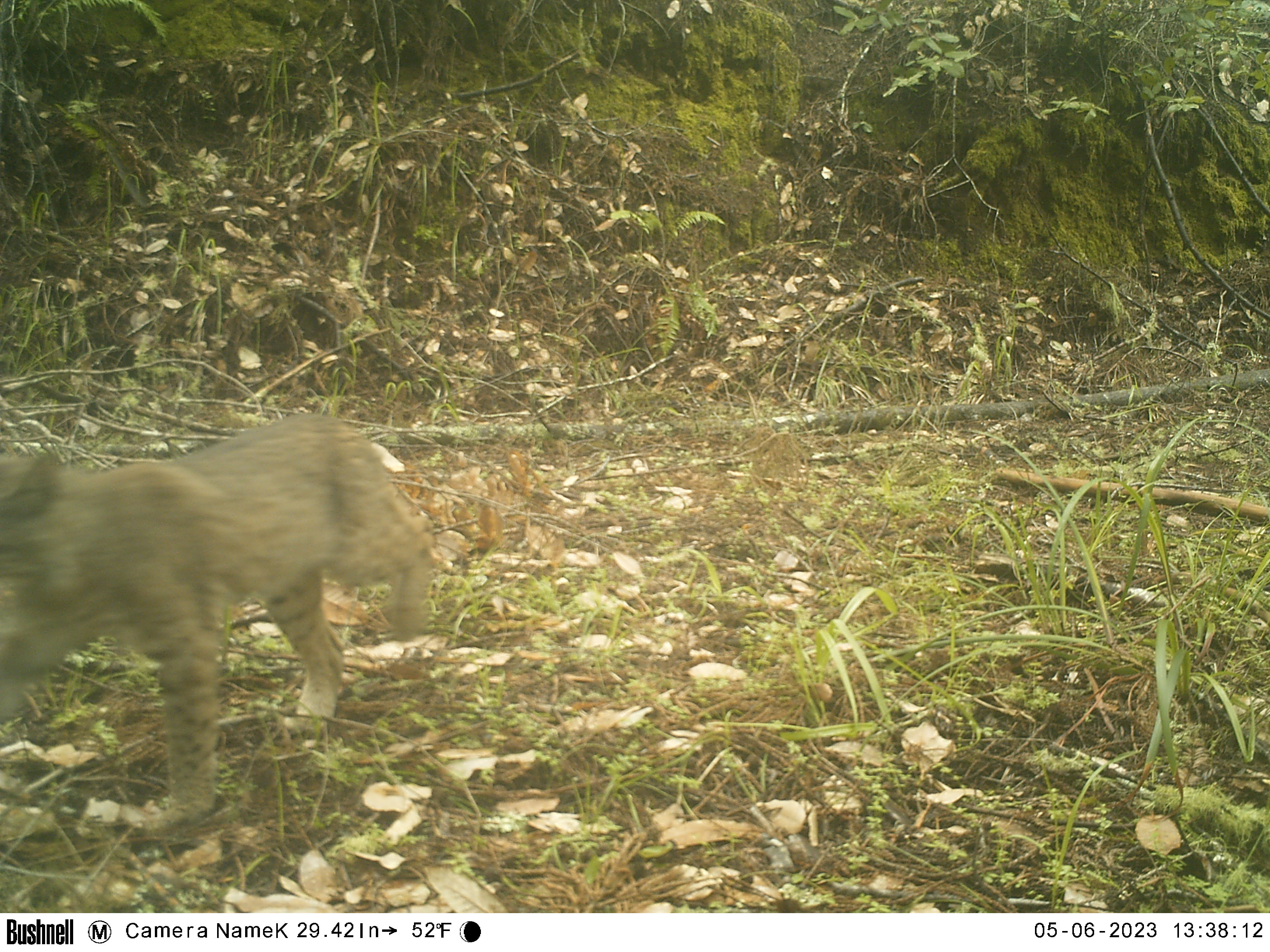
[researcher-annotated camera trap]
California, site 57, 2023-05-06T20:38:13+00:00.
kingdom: Animalia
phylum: Chordata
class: Mammalia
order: Carnivora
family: Felidae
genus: Lynx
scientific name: Lynx rufus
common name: bobcat